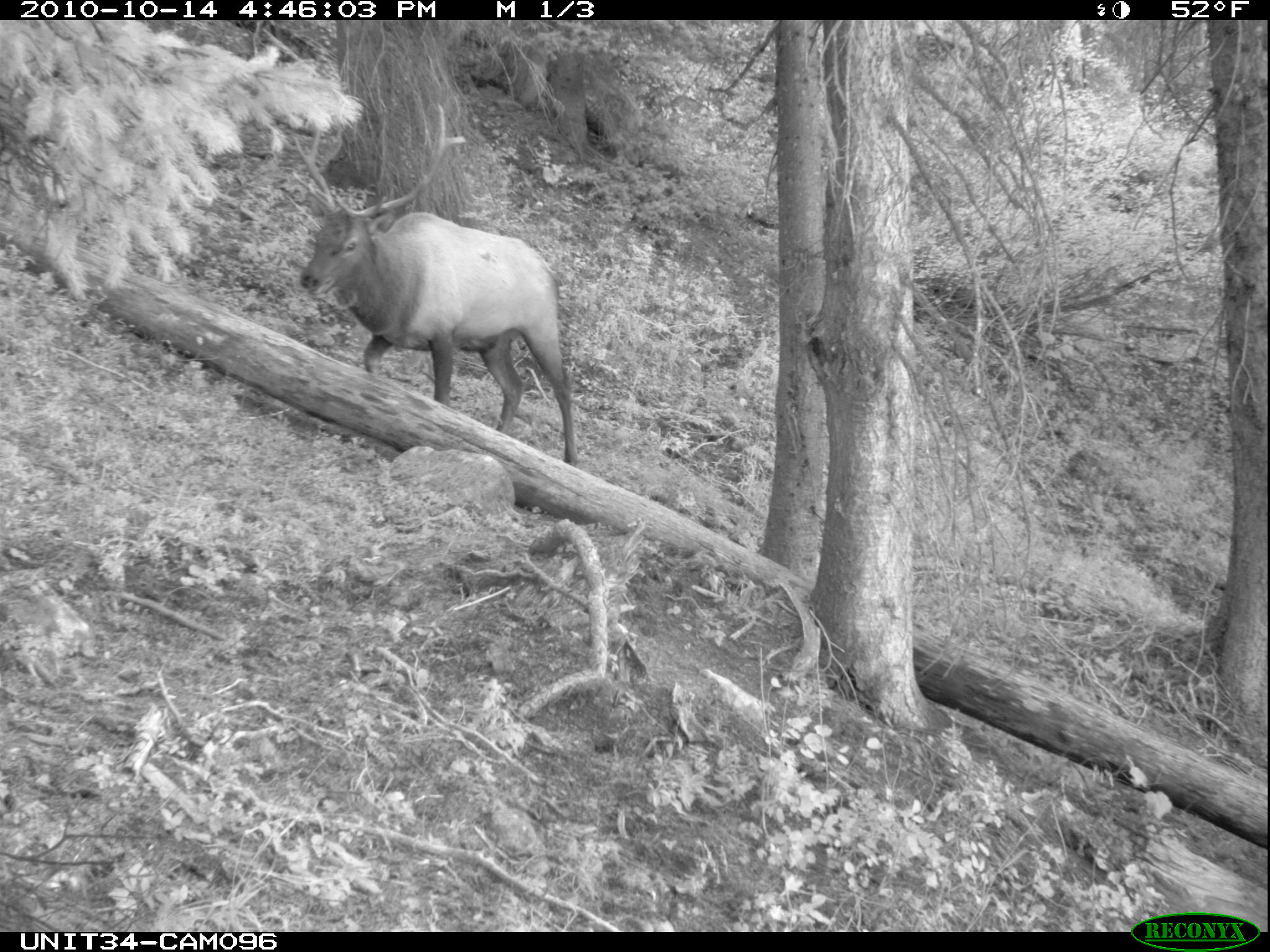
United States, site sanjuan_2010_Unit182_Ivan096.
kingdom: Animalia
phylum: Chordata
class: Mammalia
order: Artiodactyla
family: Cervidae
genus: Cervus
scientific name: Cervus elaphus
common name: red deer